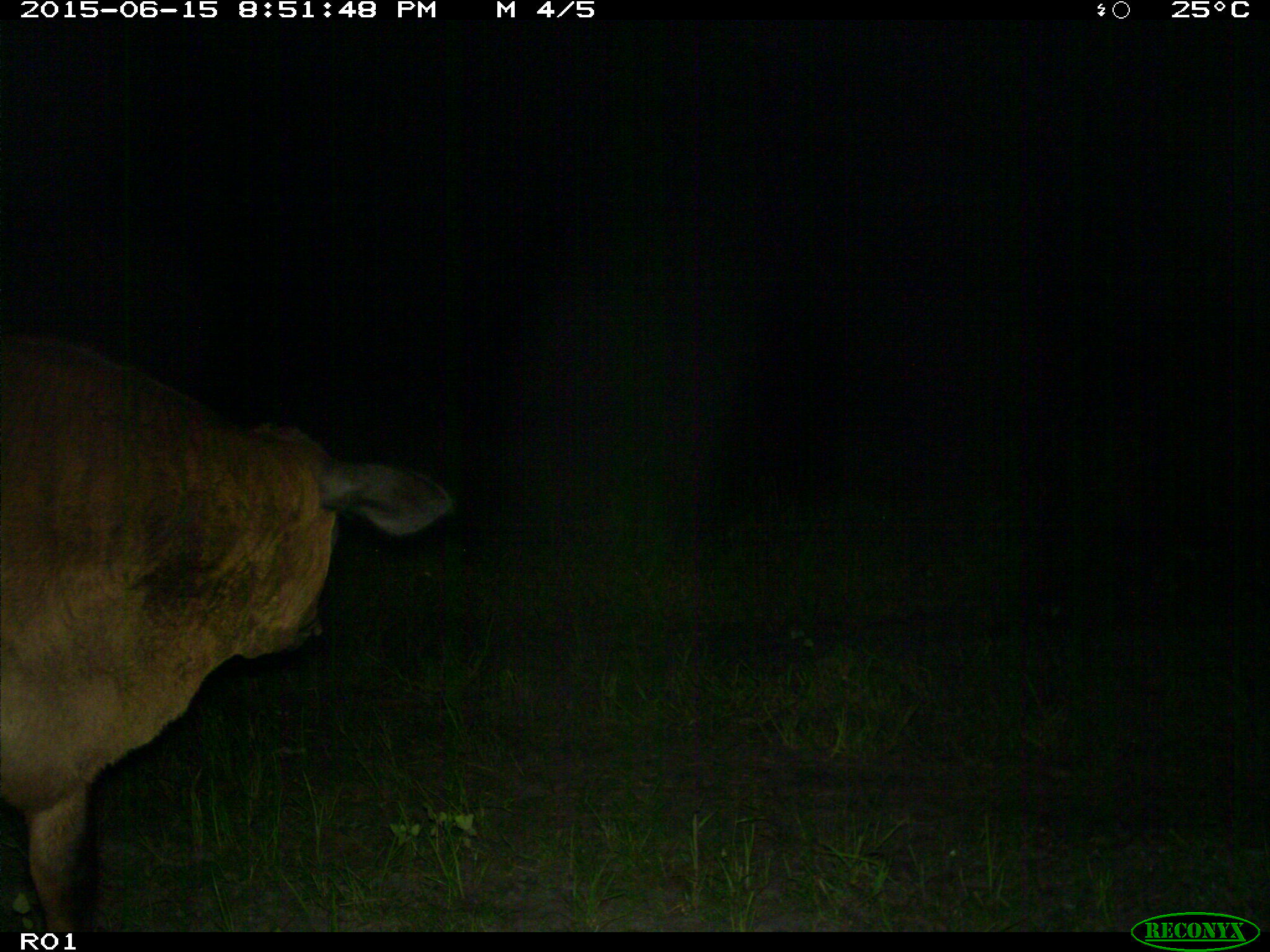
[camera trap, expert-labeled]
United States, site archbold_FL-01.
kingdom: Animalia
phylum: Chordata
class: Mammalia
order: Artiodactyla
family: Bovidae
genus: Bos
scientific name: Bos taurus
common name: domestic cow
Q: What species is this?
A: Bos taurus (domestic cow).